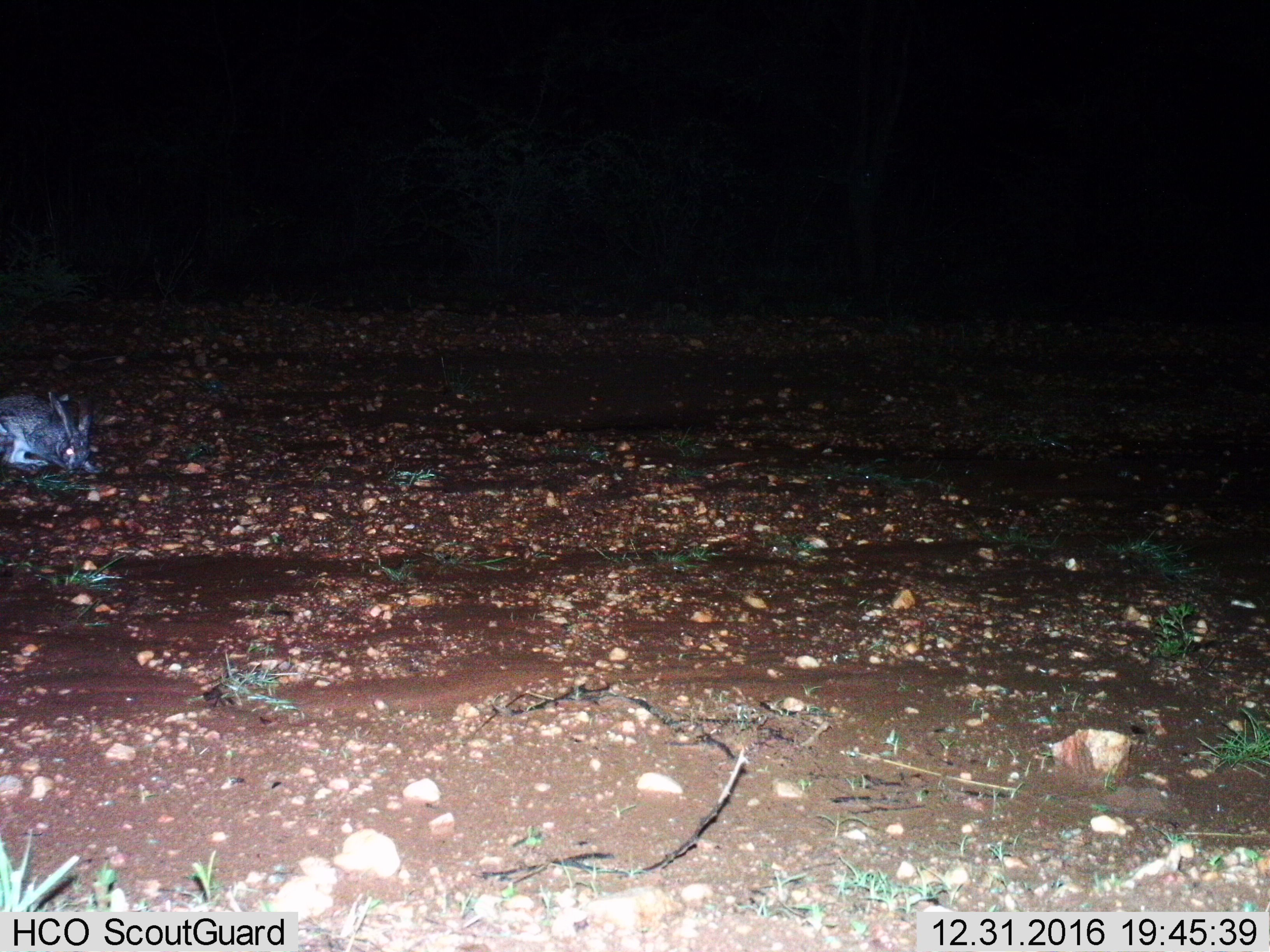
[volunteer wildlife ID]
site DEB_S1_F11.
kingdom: Animalia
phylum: Chordata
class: Mammalia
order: Lagomorpha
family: Leporidae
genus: Lepus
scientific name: Lepus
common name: hare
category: hareunknown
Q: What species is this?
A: Hareunknown (hare) (Lepus).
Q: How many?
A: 1.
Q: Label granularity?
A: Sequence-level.